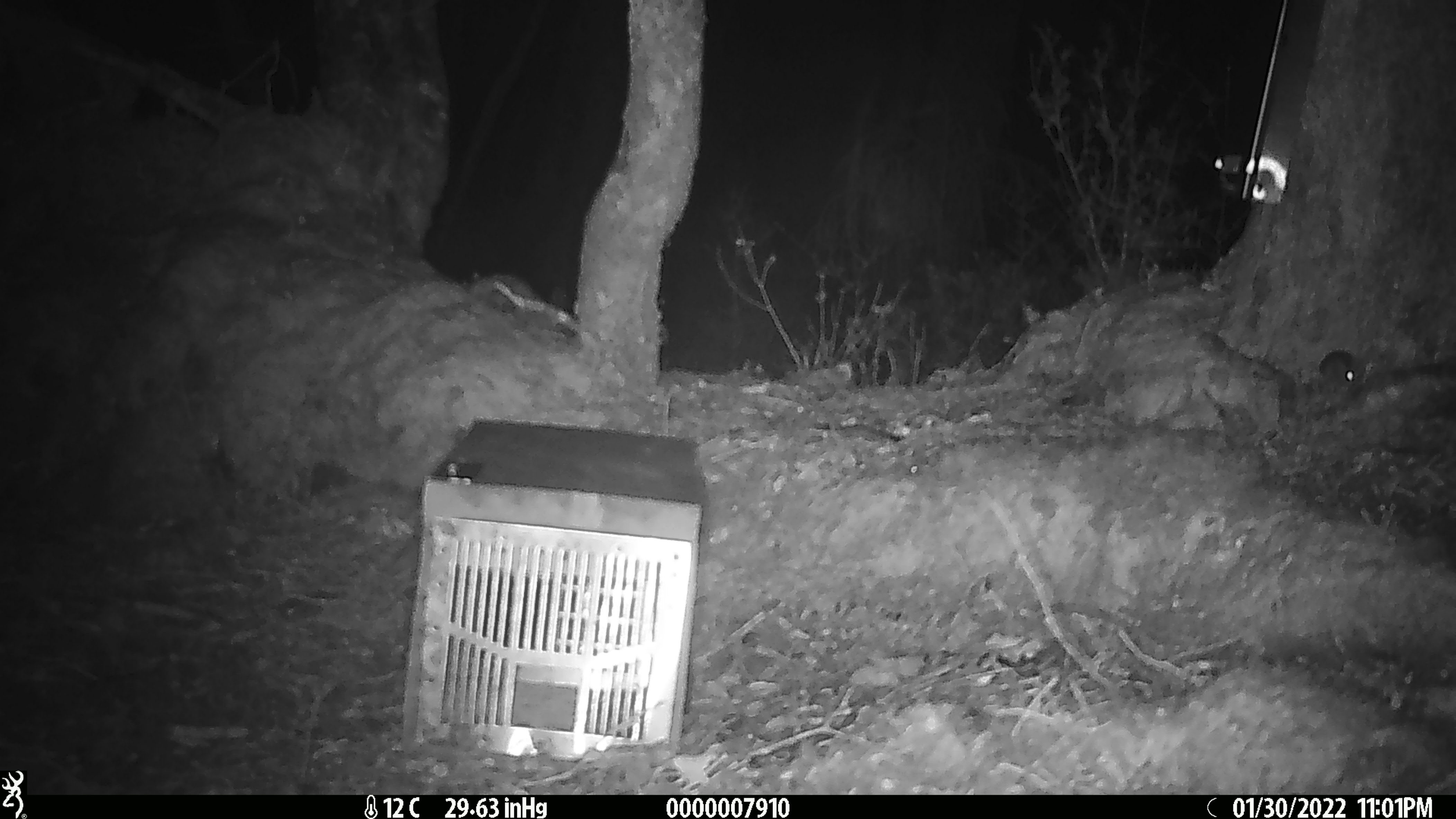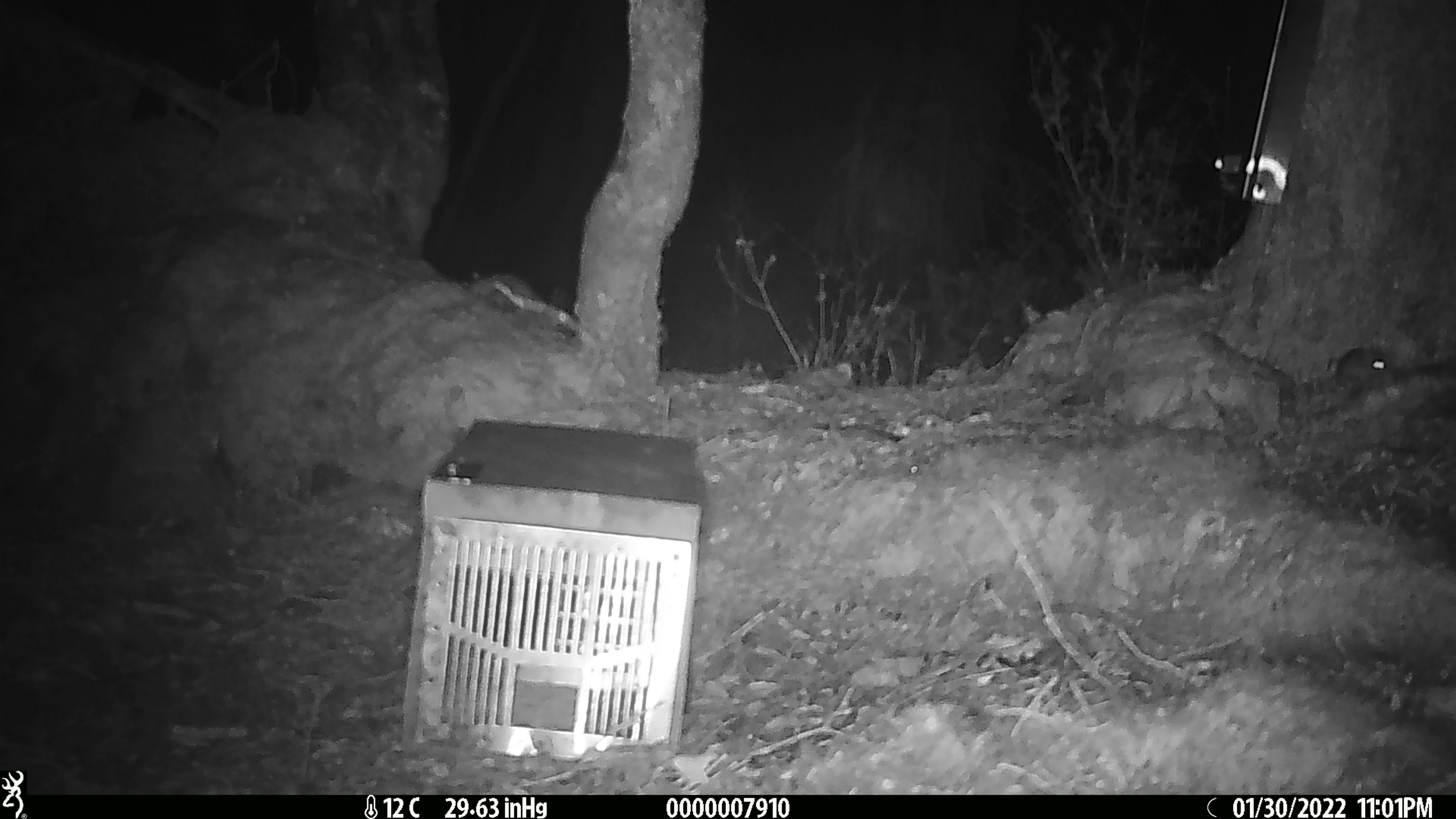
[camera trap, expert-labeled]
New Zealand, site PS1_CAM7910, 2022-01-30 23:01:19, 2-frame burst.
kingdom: Animalia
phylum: Chordata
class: Mammalia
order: Rodentia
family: Muridae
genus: Mus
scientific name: Mus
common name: mouse